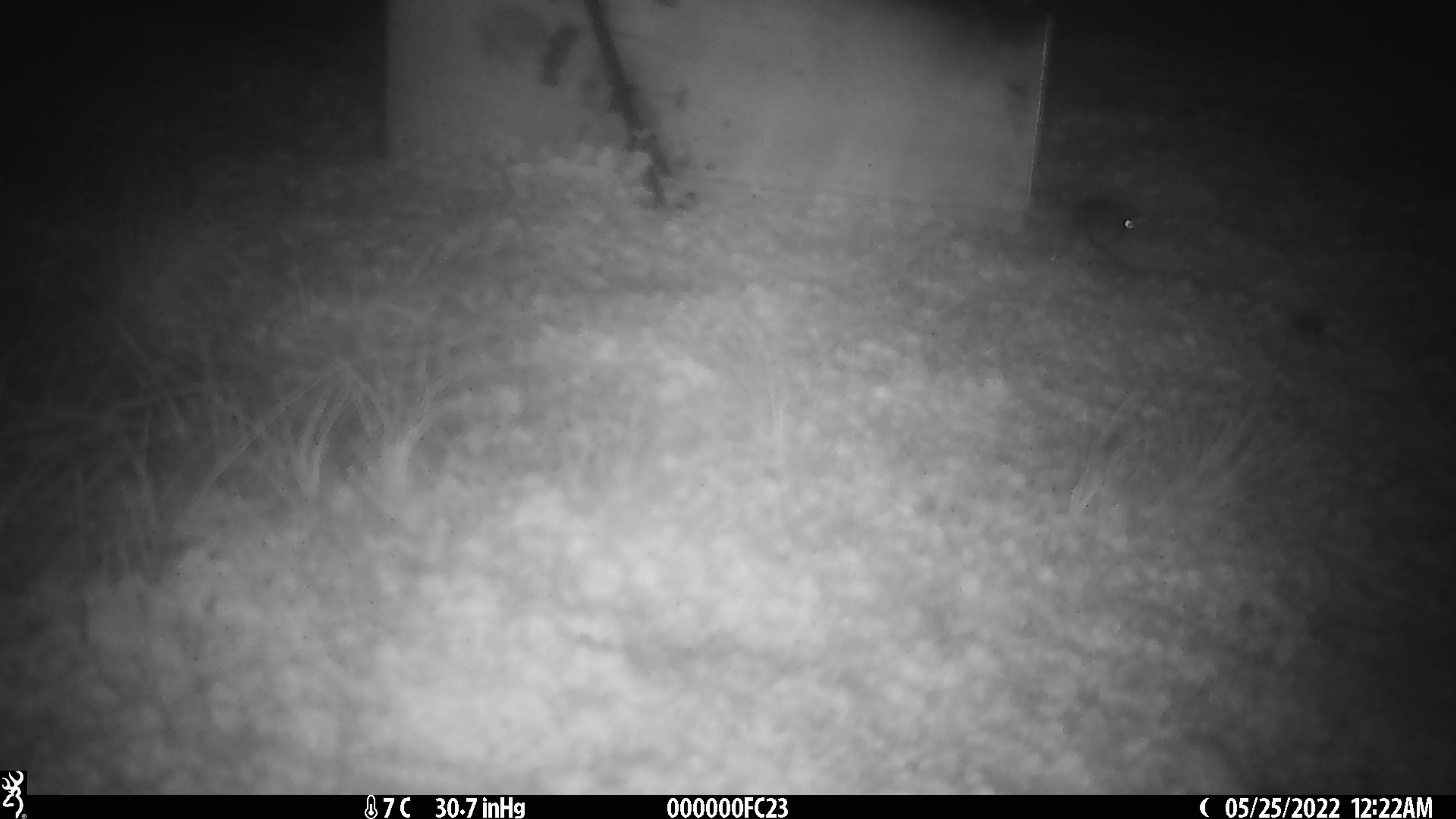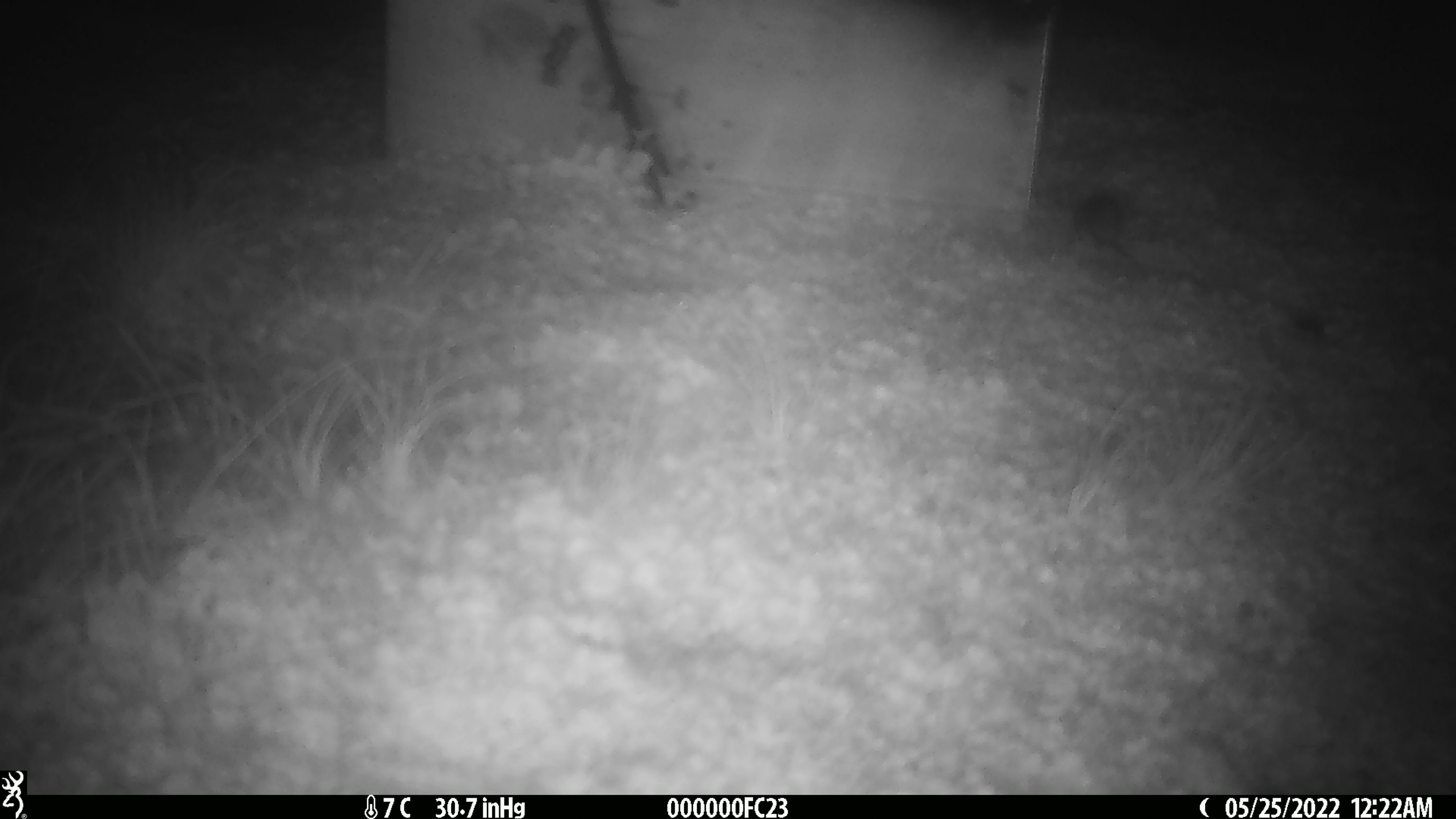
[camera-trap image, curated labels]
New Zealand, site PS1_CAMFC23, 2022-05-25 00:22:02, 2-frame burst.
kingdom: Animalia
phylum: Chordata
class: Mammalia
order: Rodentia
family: Muridae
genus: Mus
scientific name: Mus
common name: mouse